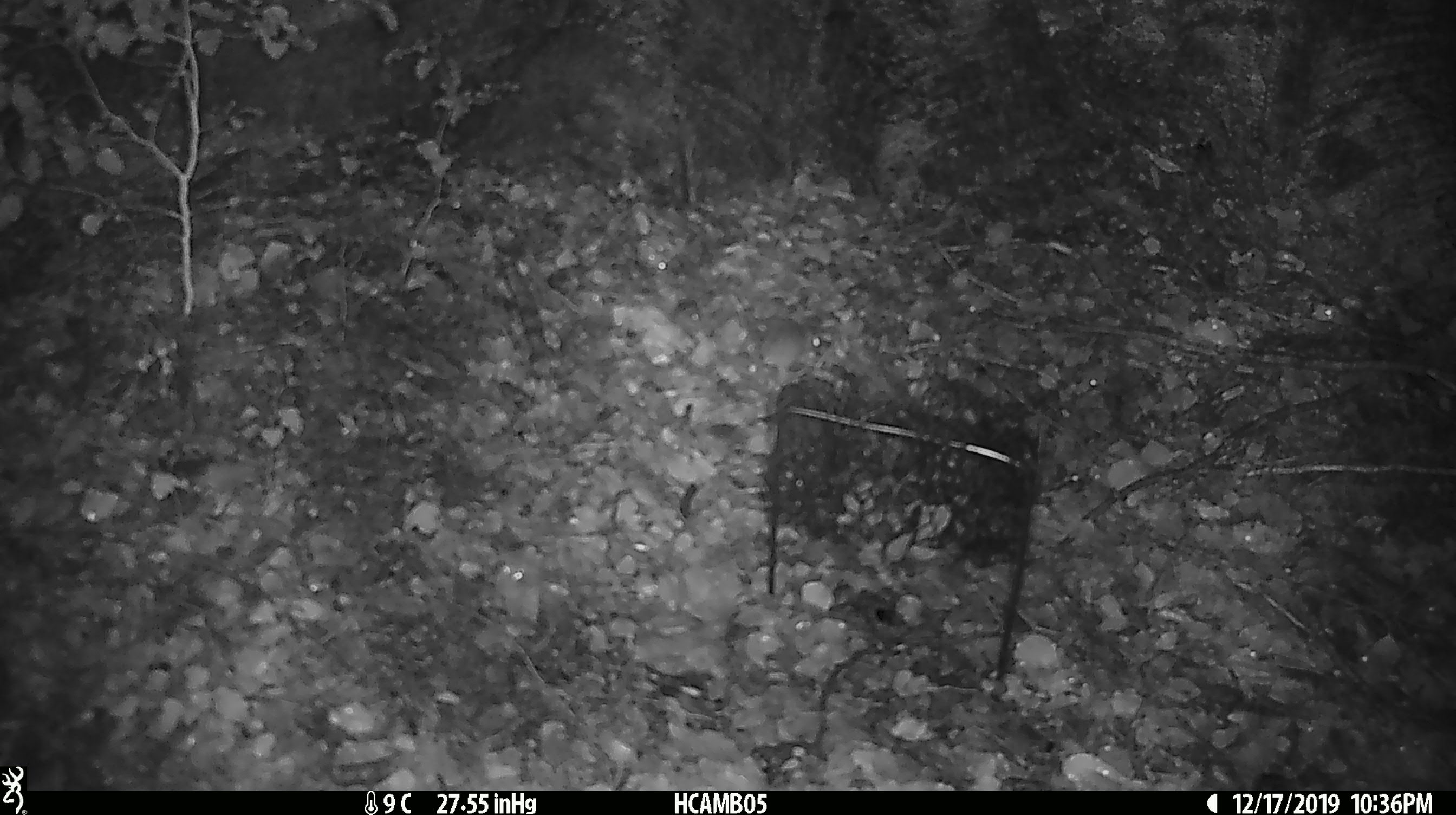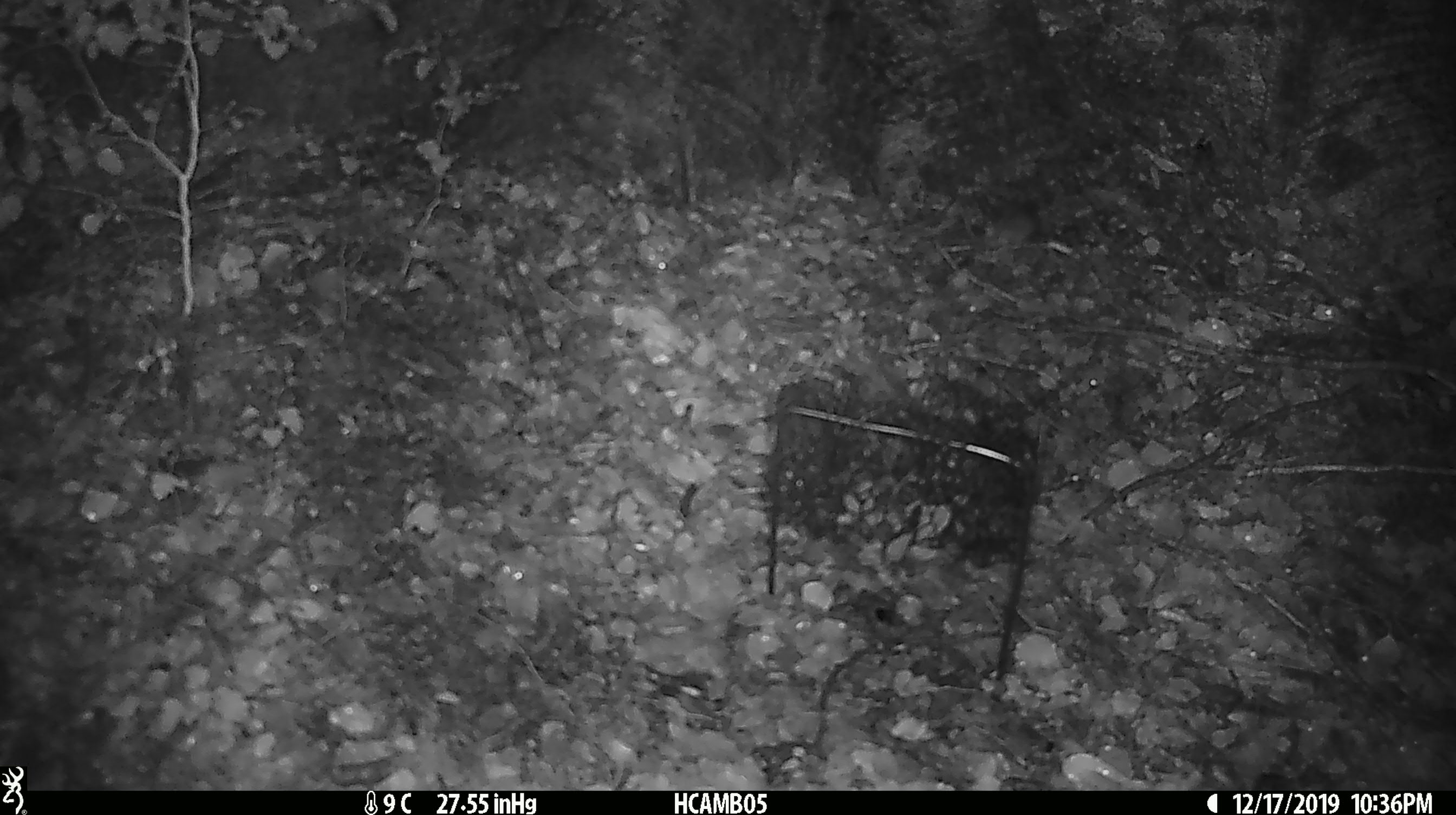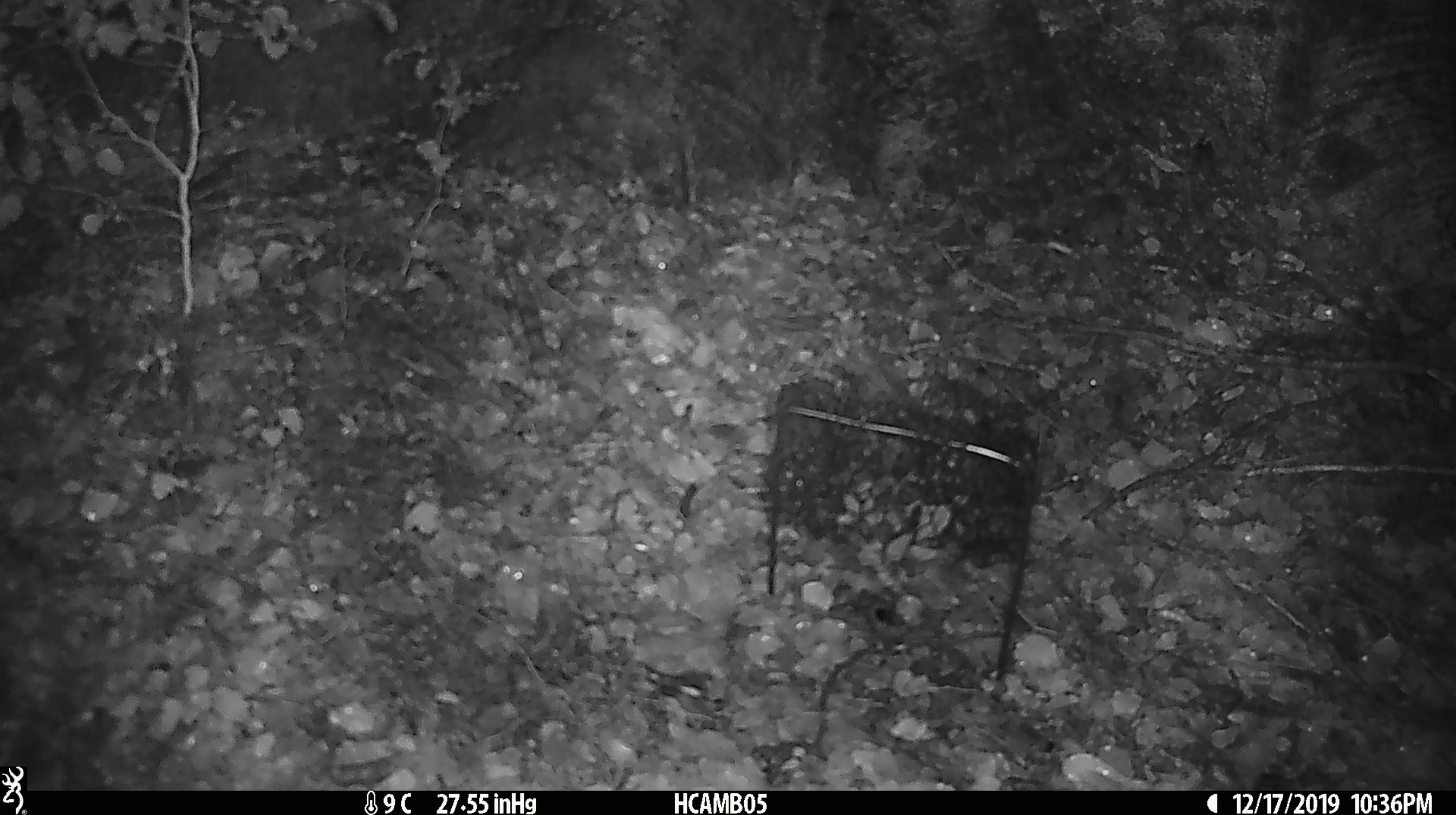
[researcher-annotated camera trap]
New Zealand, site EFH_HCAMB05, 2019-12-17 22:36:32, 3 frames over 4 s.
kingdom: Animalia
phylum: Chordata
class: Mammalia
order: Rodentia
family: Muridae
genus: Mus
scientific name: Mus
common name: mouse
Mouse (Mus).